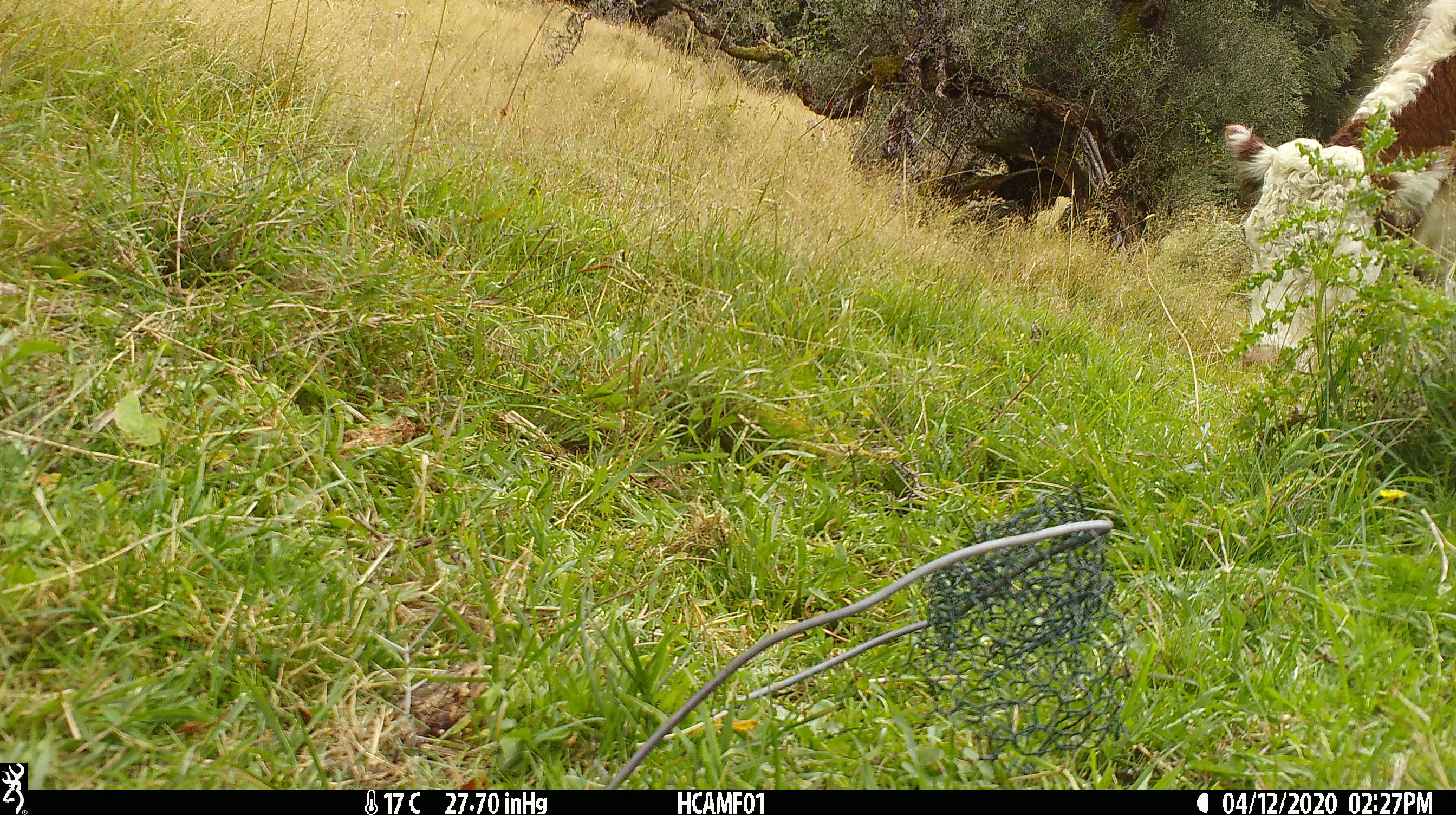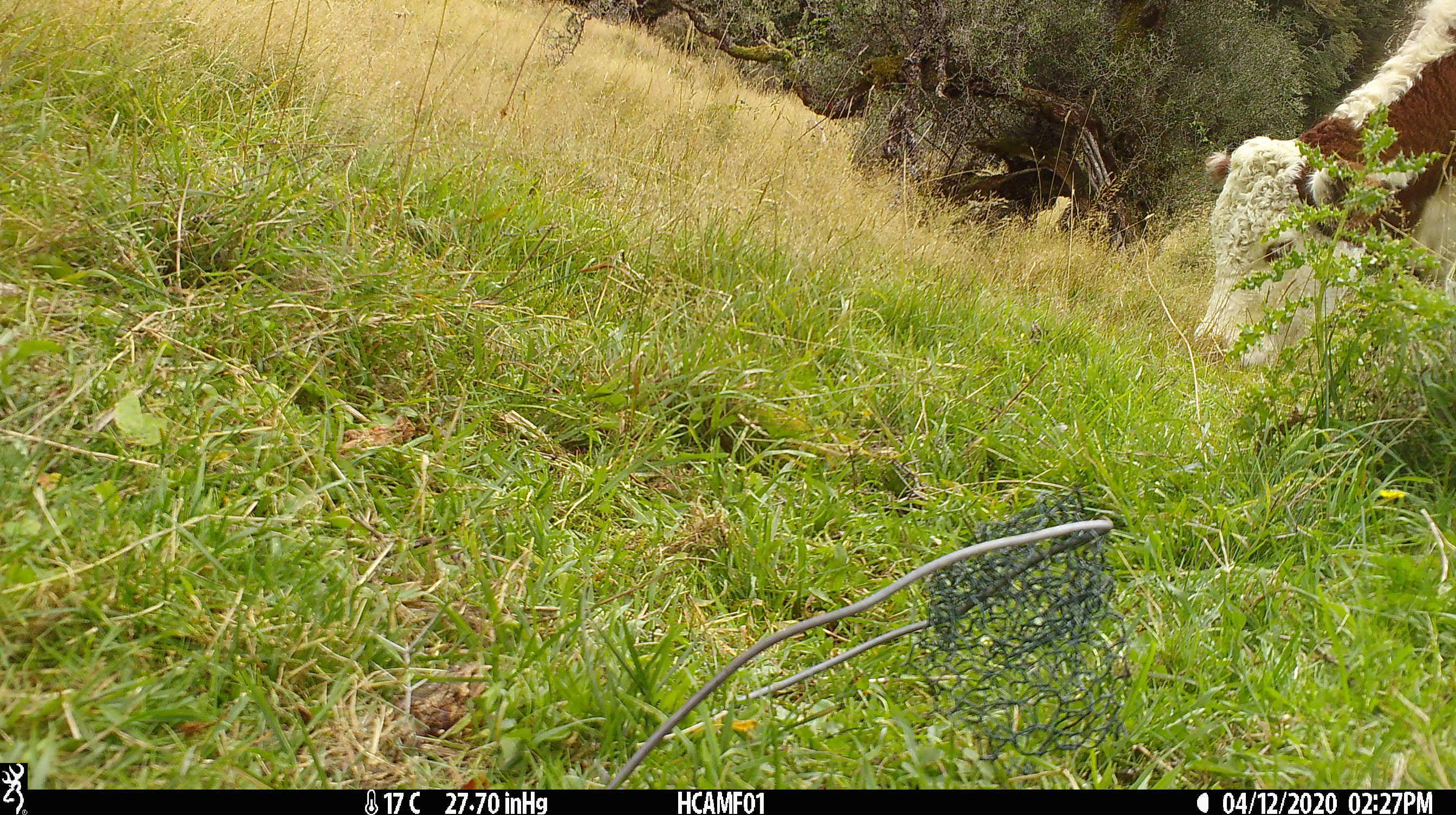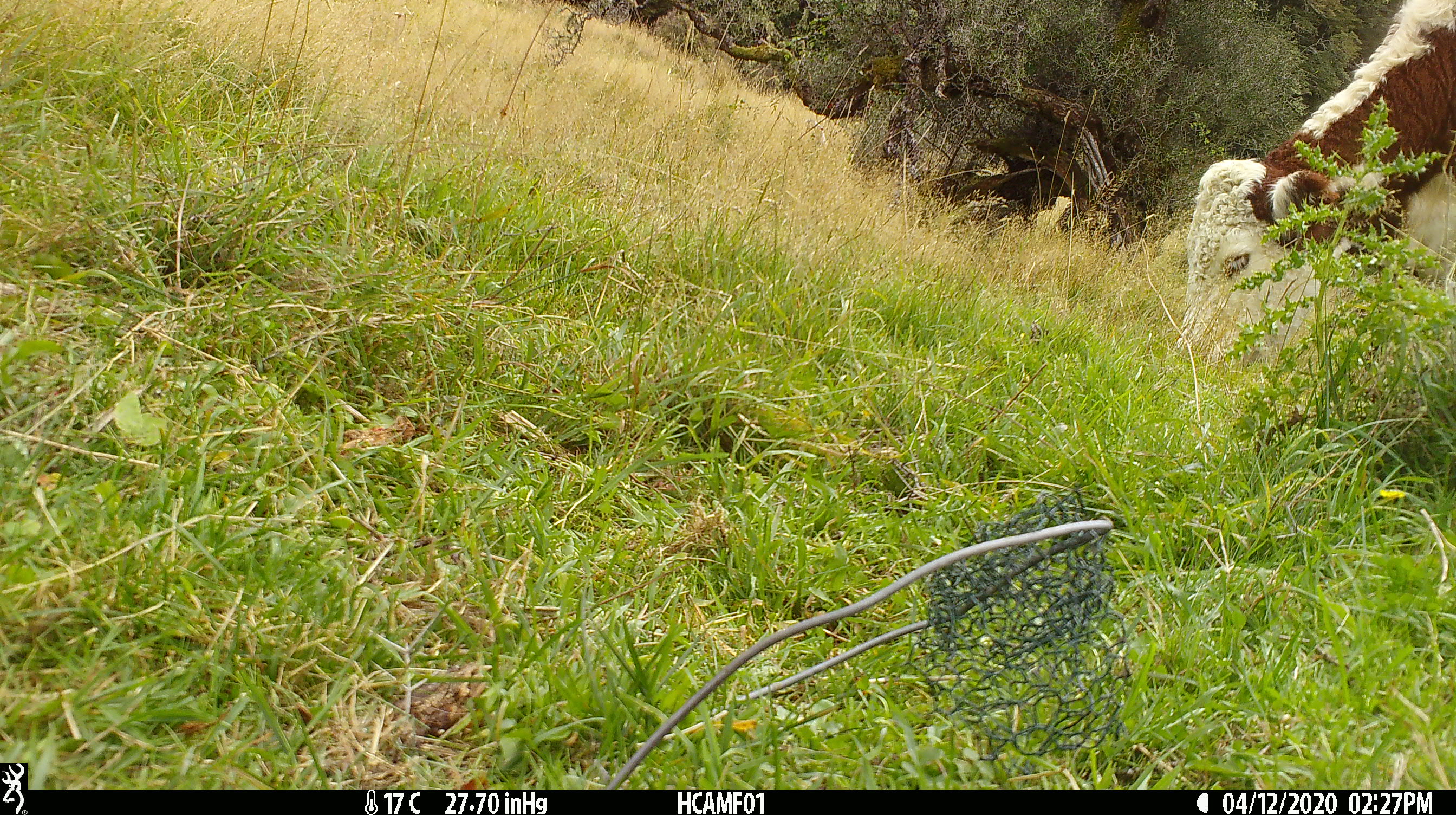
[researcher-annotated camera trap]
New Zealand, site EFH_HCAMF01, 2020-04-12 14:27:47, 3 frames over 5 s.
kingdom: Animalia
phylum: Chordata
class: Mammalia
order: Artiodactyla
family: Bovidae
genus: Bos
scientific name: Bos taurus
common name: domestic cow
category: cow